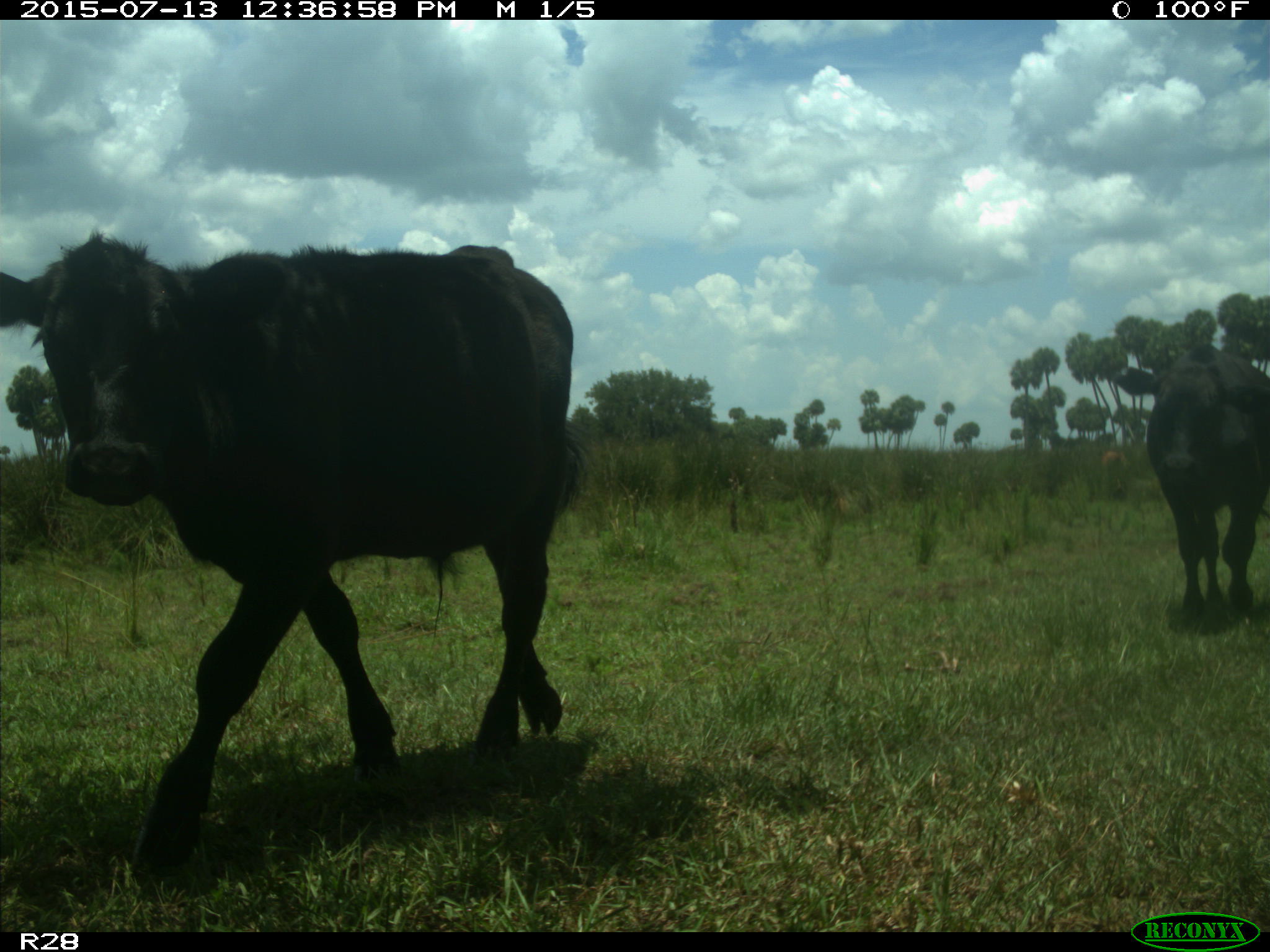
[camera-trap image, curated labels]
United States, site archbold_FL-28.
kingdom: Animalia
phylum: Chordata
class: Mammalia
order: Artiodactyla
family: Bovidae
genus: Bos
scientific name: Bos taurus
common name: domestic cow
Bos taurus (domestic cow).